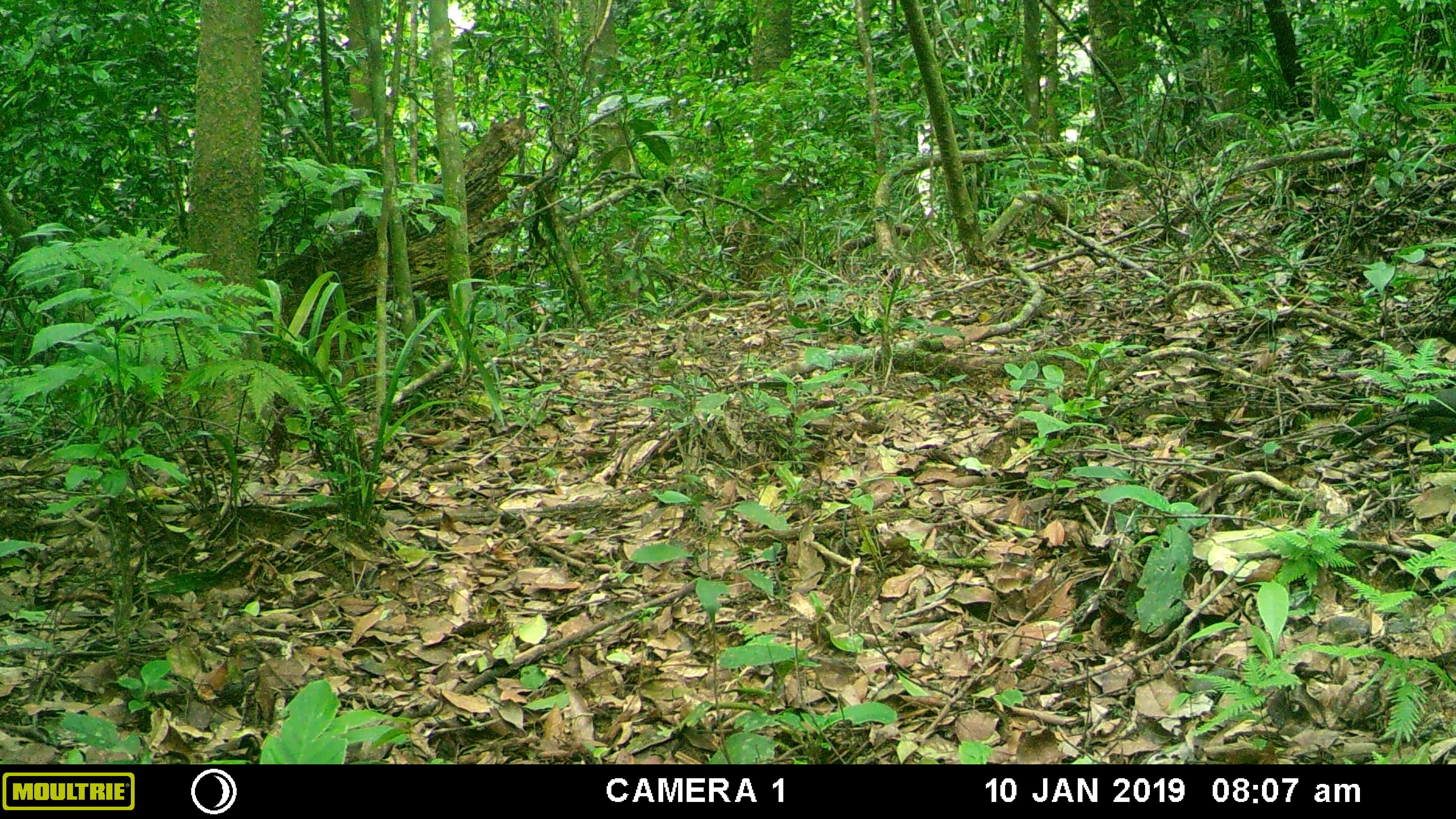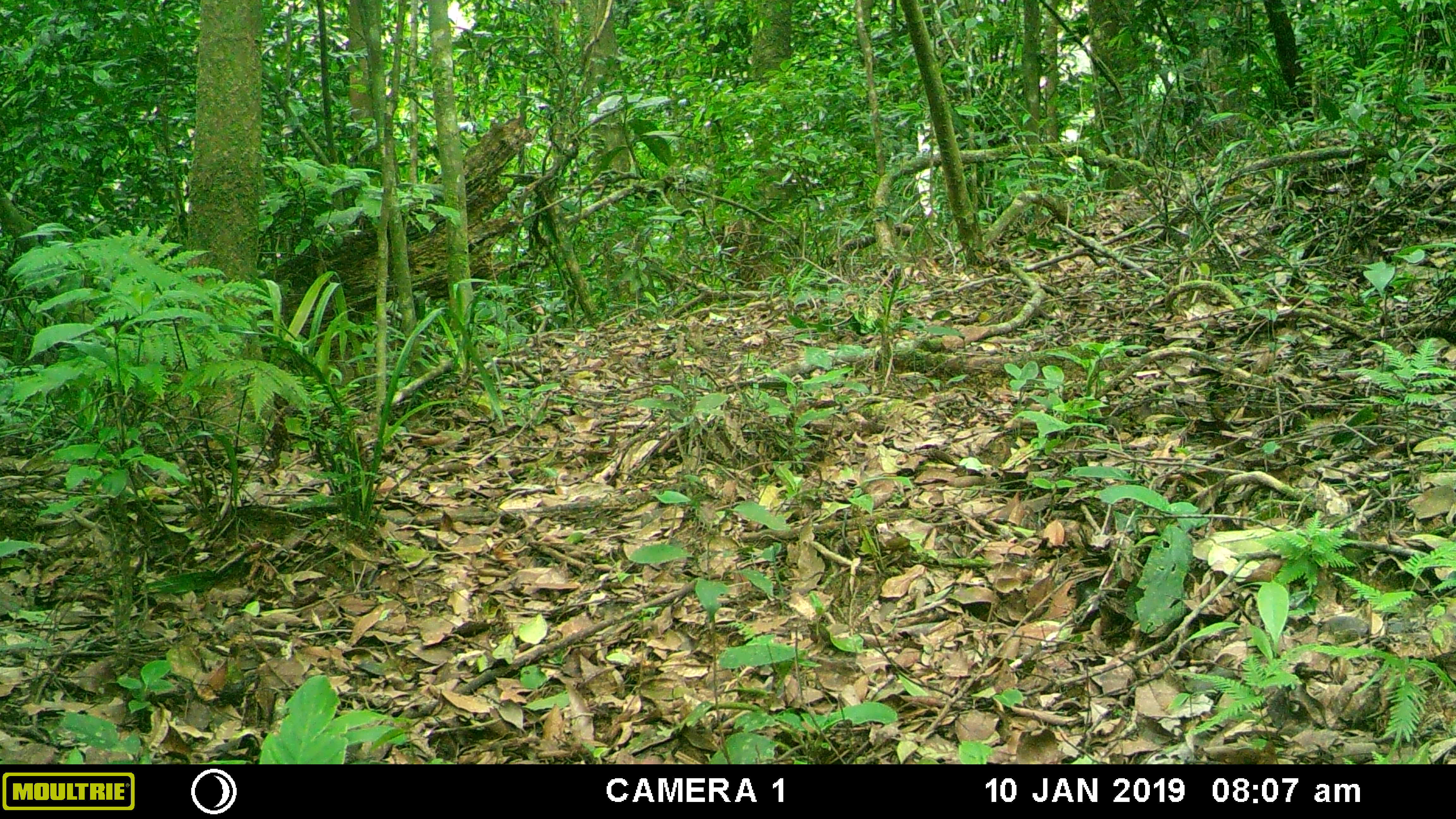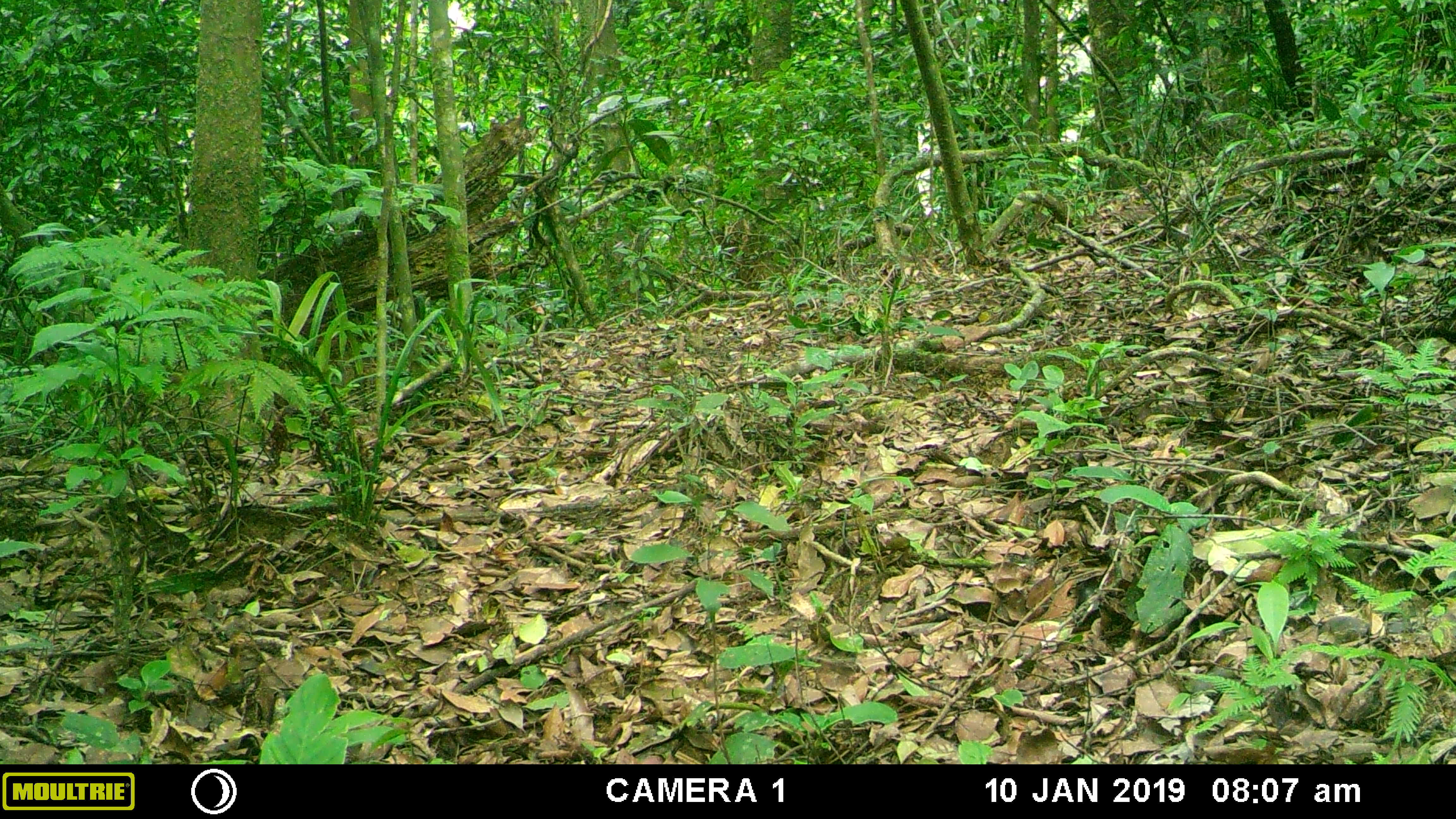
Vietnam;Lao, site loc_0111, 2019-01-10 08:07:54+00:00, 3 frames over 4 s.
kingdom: Animalia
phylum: Chordata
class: Aves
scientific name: Aves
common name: bird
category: unidentified bird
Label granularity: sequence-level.